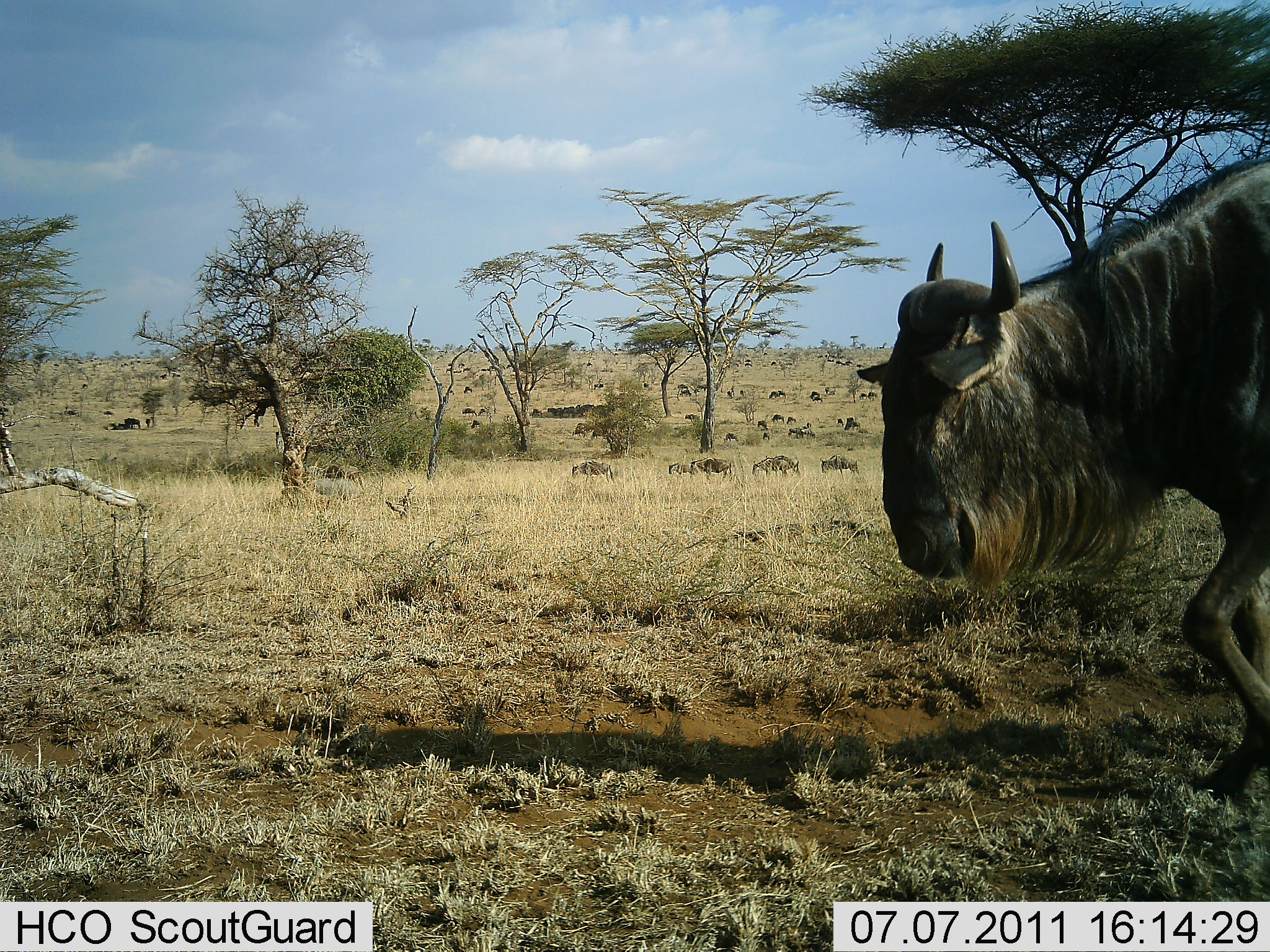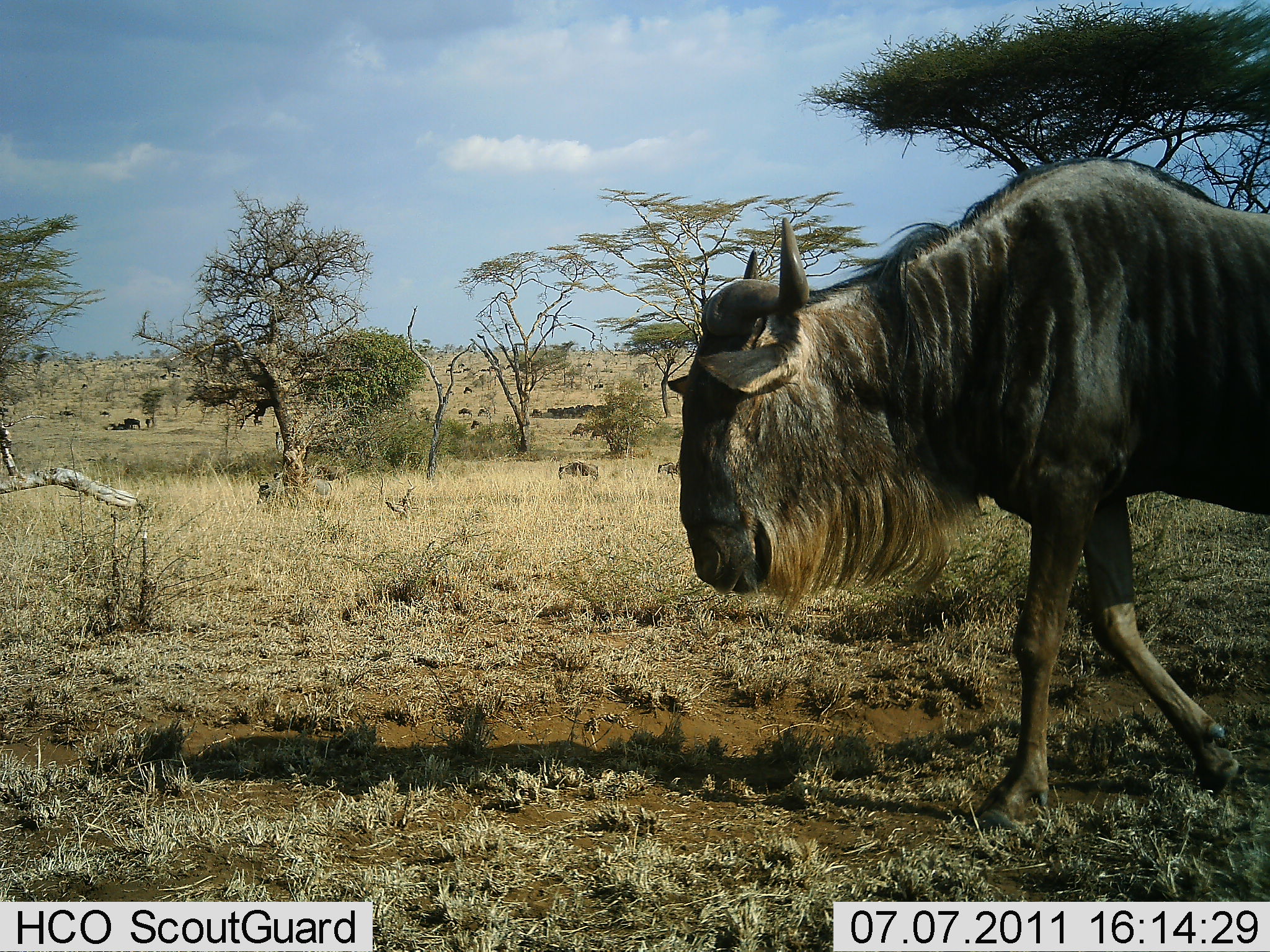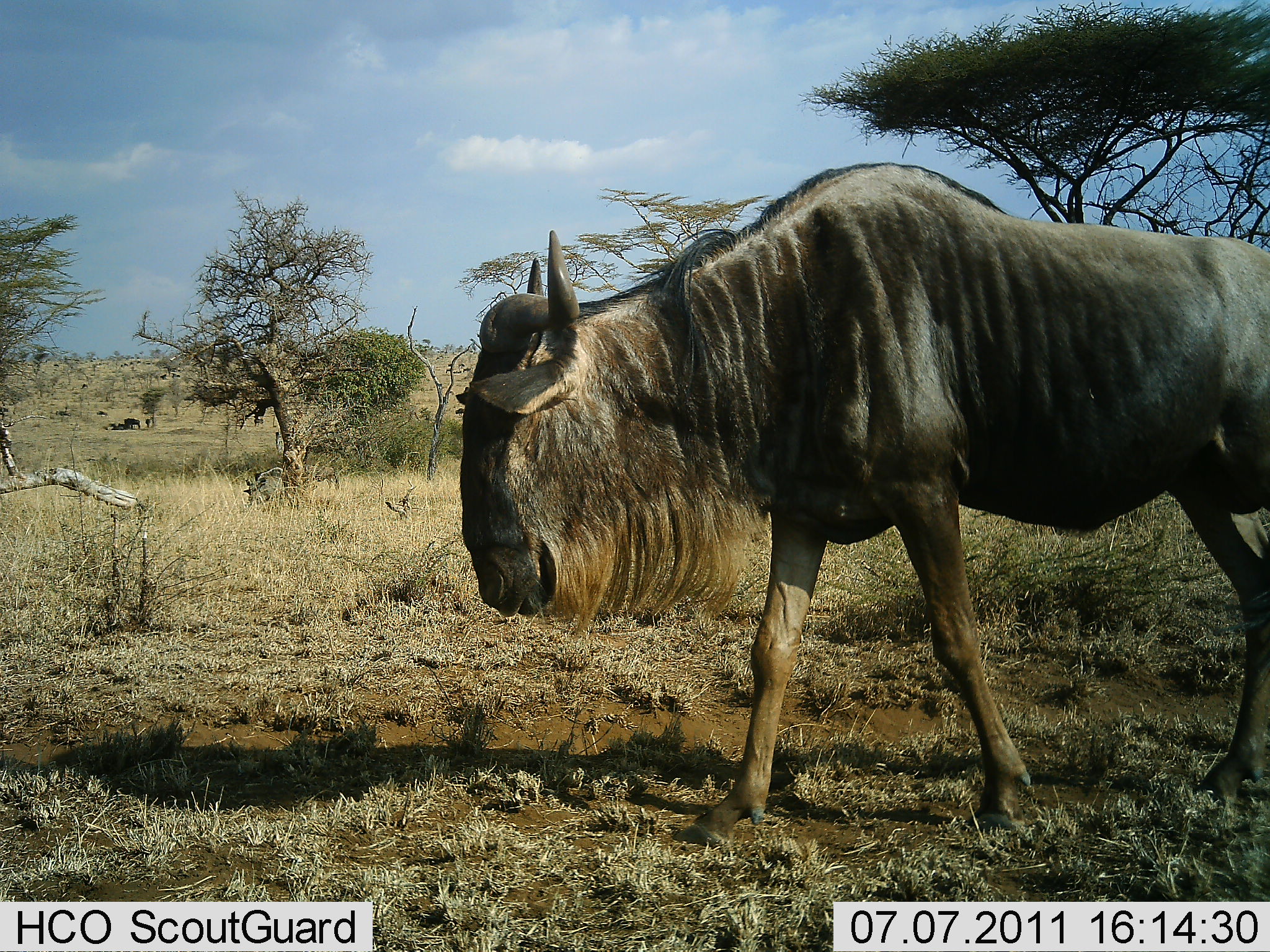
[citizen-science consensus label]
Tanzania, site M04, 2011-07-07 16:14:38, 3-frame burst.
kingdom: Animalia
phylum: Chordata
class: Mammalia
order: Artiodactyla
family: Bovidae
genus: Connochaetes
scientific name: Connochaetes taurinus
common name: blue wildebeest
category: wildebeest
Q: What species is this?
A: Wildebeest (blue wildebeest) (Connochaetes taurinus).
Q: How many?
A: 1.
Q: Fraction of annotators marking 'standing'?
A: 9%.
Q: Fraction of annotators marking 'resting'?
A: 0%.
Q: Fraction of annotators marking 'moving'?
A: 100%.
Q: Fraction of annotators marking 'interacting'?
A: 0%.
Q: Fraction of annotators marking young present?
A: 0%.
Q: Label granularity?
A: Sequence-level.